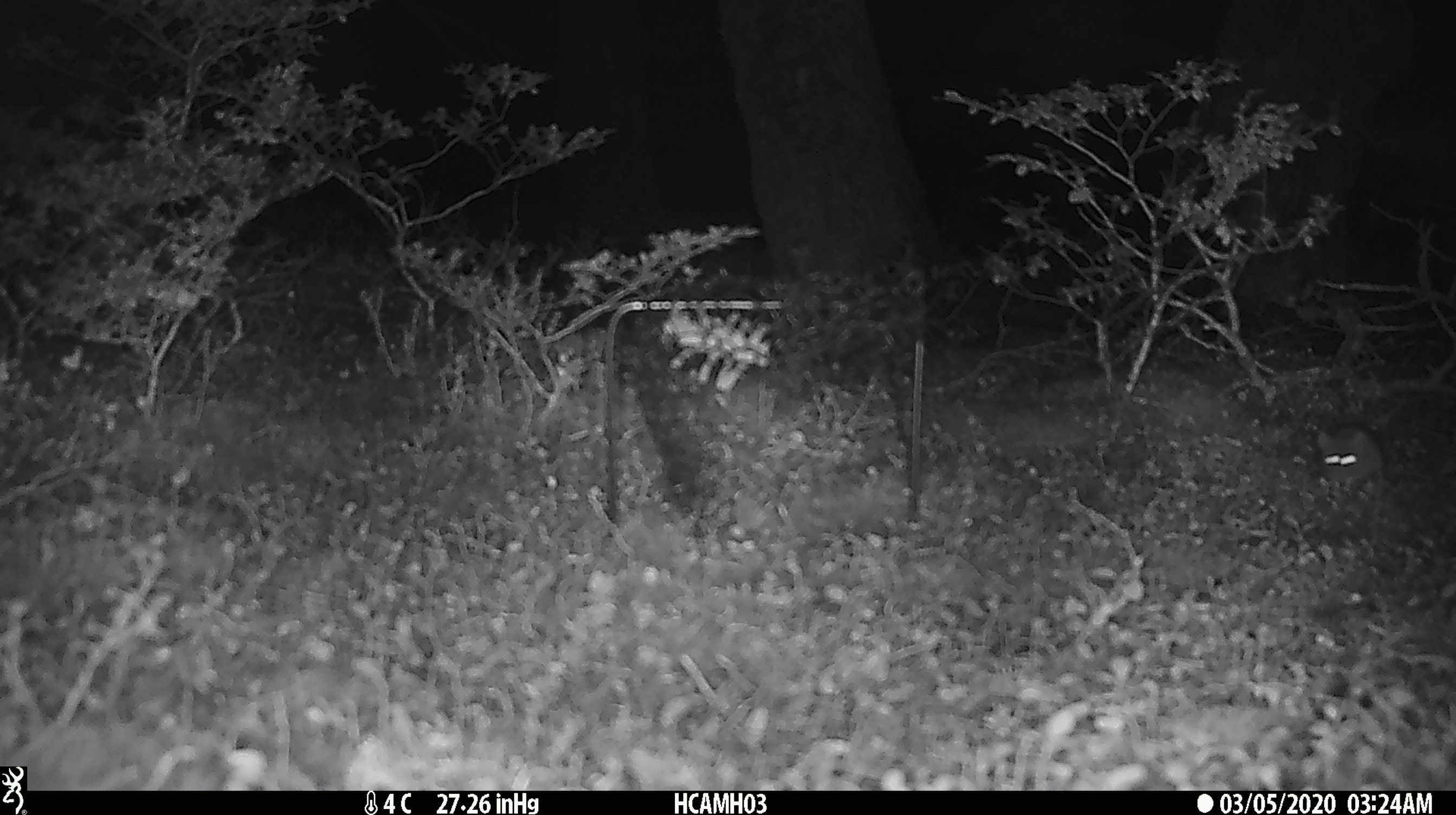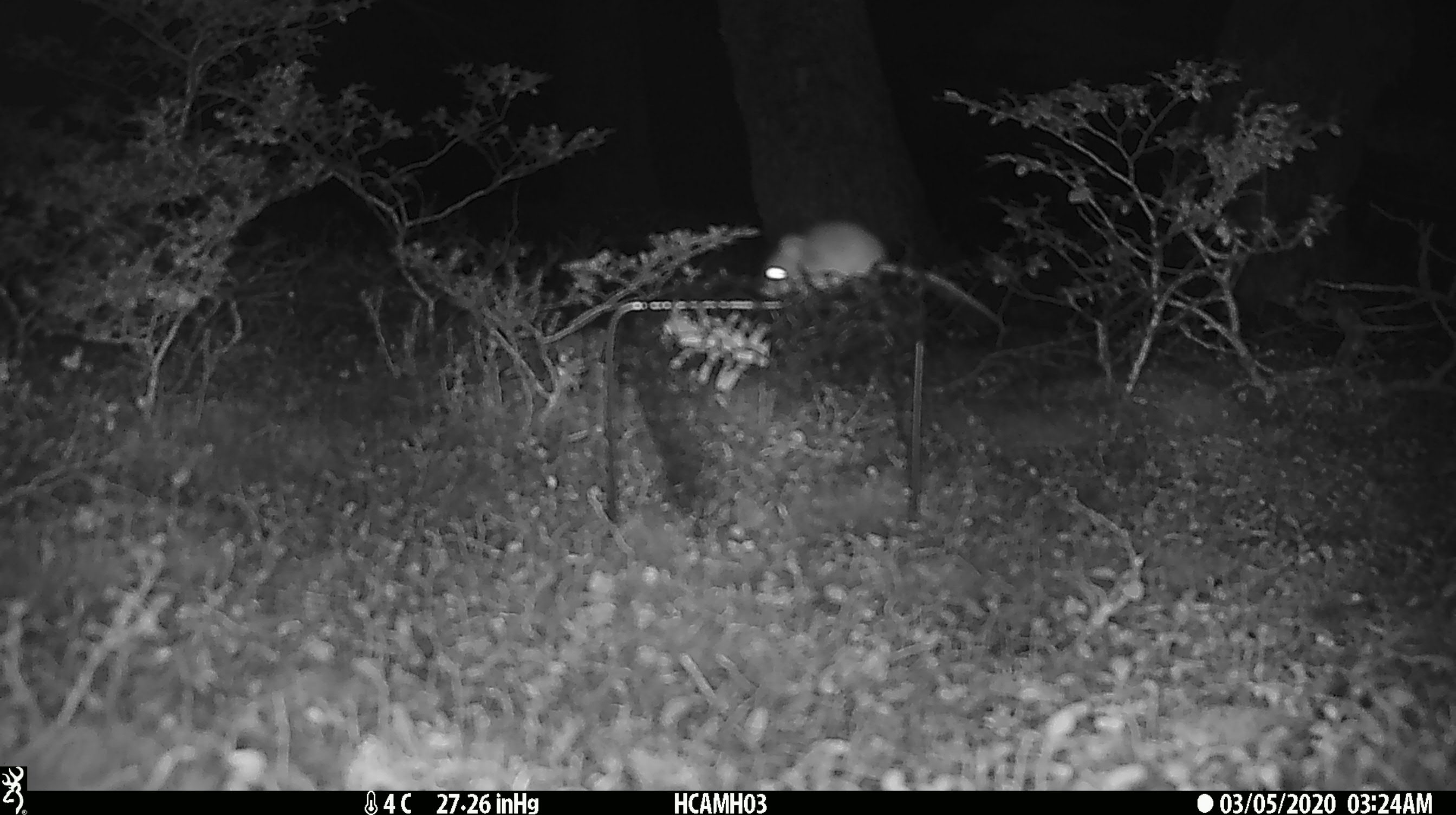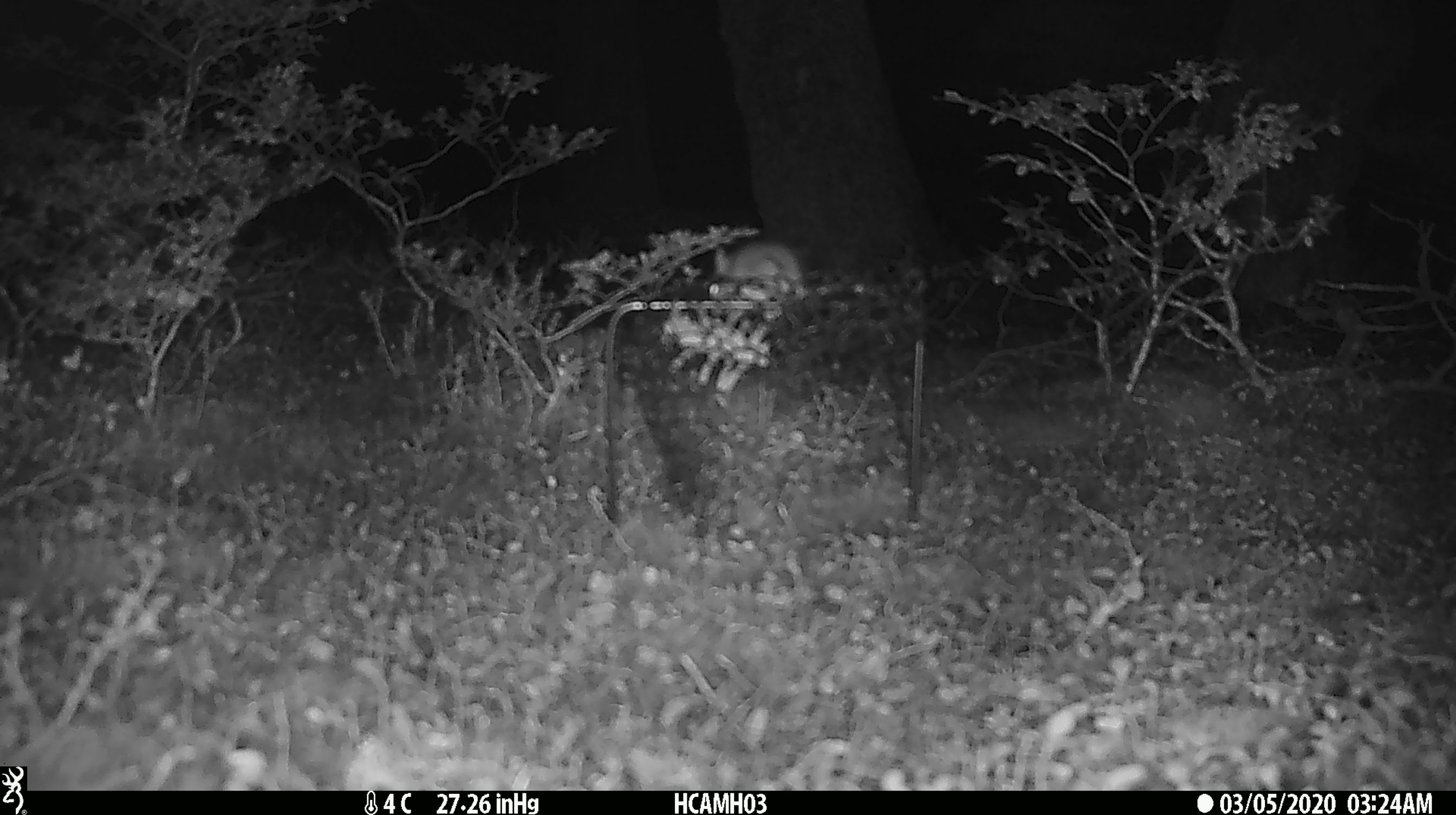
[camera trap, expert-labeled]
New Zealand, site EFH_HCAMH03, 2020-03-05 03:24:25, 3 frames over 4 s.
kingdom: Animalia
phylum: Chordata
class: Mammalia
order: Rodentia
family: Muridae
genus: Mus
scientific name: Mus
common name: mouse